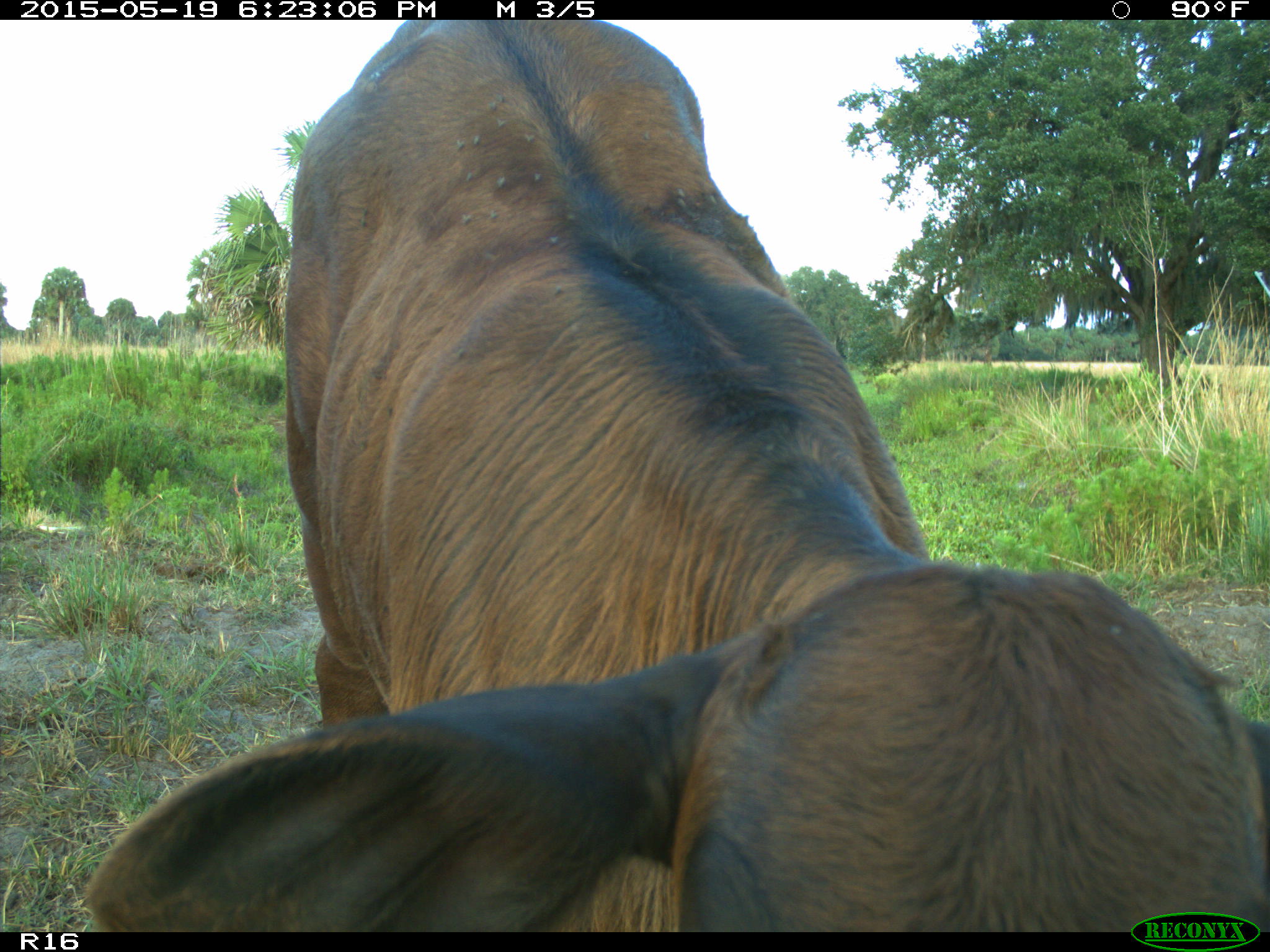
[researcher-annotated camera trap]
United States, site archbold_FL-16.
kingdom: Animalia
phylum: Chordata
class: Mammalia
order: Artiodactyla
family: Bovidae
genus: Bos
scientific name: Bos taurus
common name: domestic cow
Bos taurus (domestic cow).